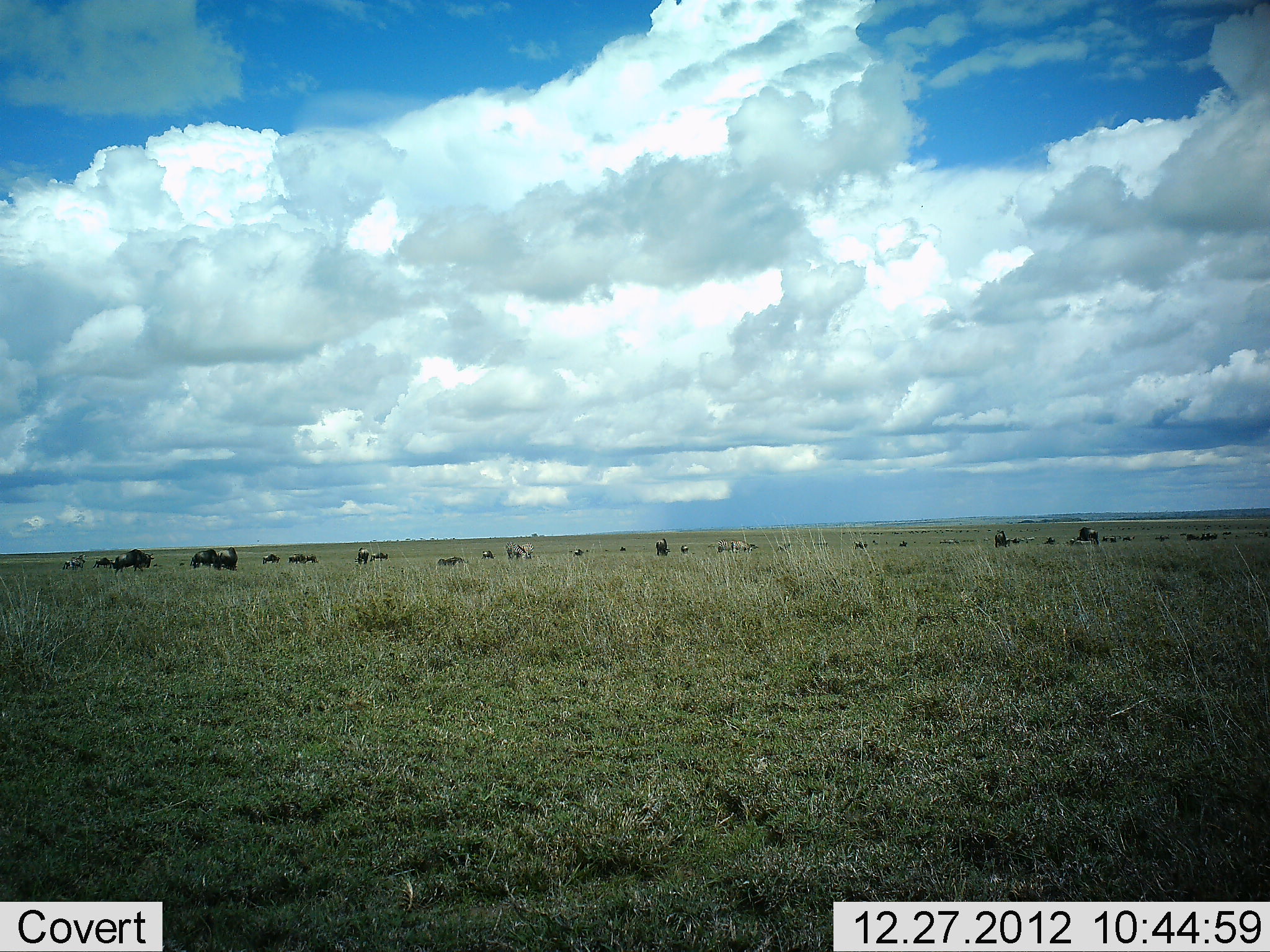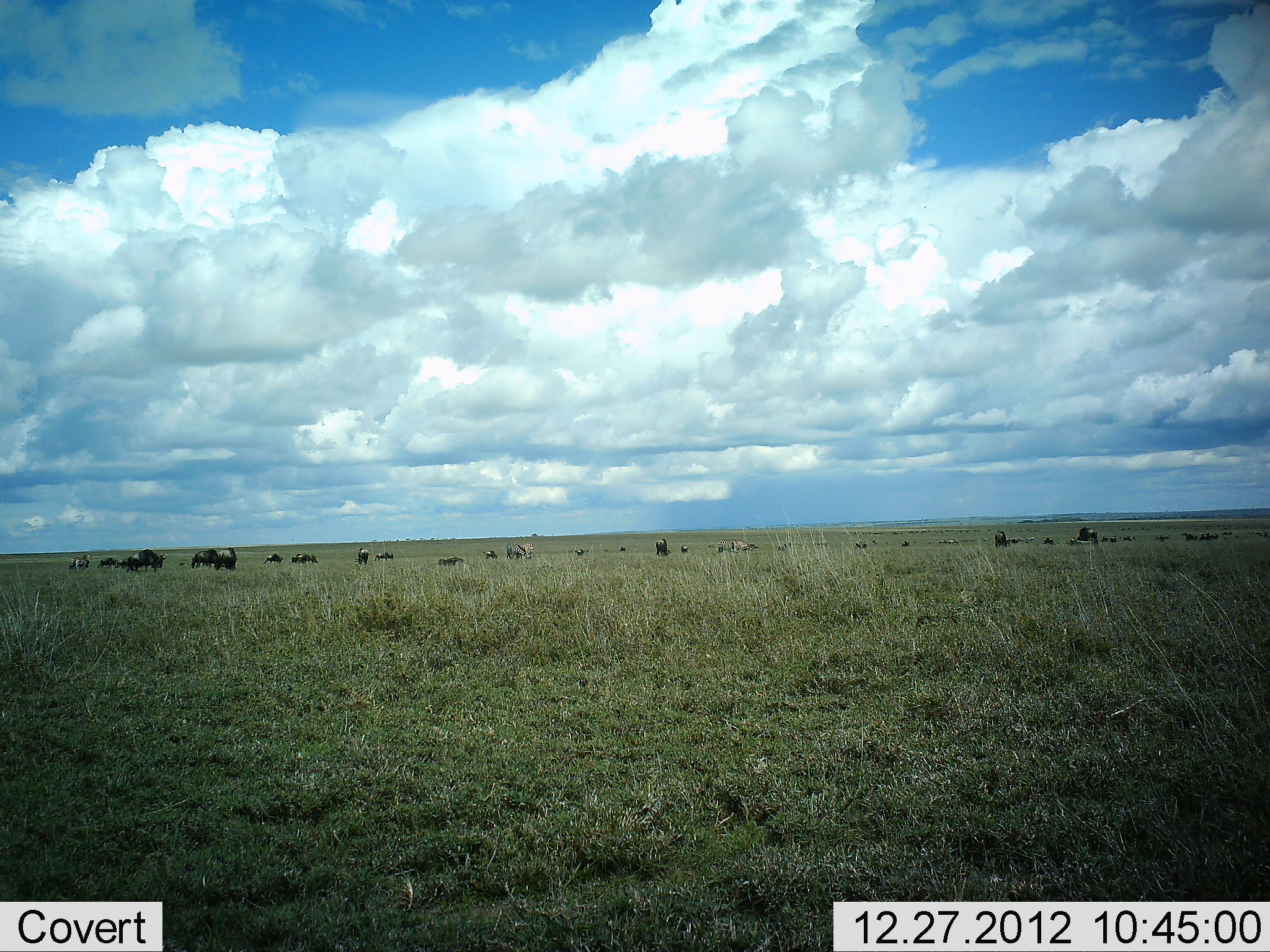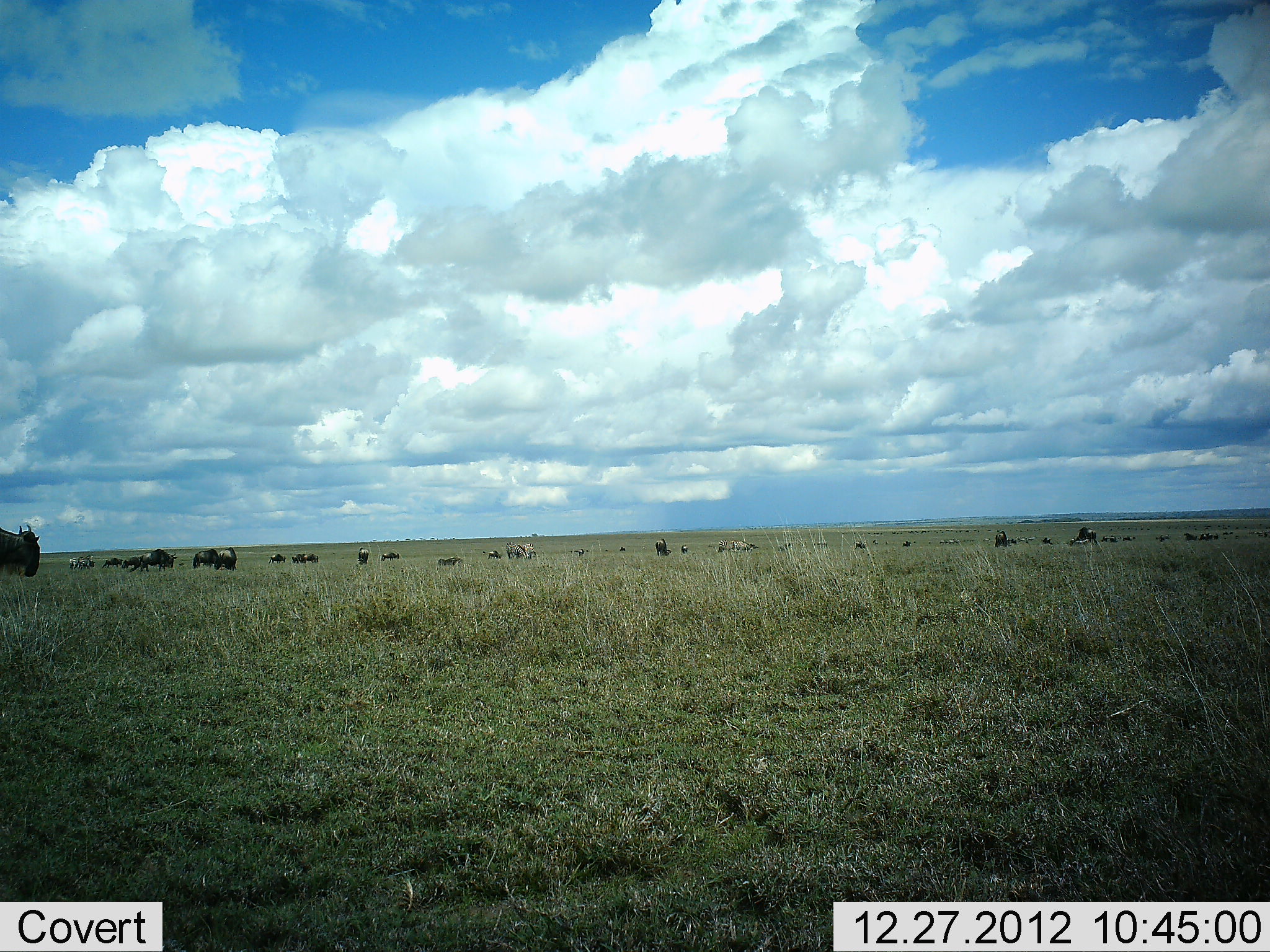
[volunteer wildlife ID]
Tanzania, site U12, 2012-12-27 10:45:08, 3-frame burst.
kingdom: Animalia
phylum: Chordata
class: Mammalia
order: Artiodactyla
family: Bovidae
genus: Connochaetes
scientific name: Connochaetes taurinus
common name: blue wildebeest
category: wildebeest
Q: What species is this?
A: Wildebeest (blue wildebeest) (Connochaetes taurinus).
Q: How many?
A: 11-50.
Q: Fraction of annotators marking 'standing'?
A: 55%.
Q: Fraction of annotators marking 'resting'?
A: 0%.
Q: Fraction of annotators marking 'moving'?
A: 64%.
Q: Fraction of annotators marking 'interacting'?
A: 0%.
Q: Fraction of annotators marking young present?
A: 0%.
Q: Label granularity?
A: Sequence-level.